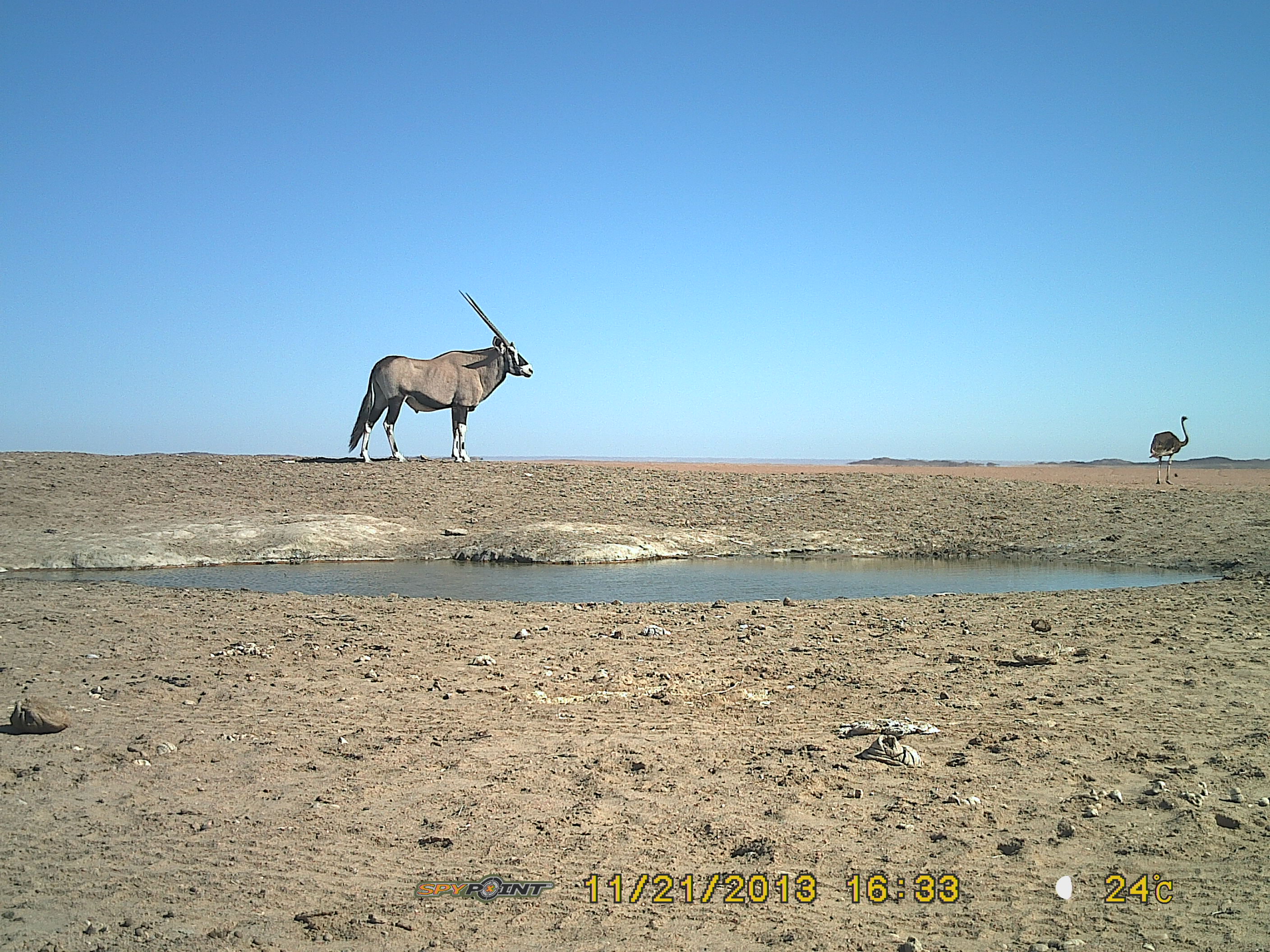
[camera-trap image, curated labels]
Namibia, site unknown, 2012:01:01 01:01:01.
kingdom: Animalia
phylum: Chordata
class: Mammalia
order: Artiodactyla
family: Bovidae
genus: Oryx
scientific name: Oryx gazella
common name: gemsbok